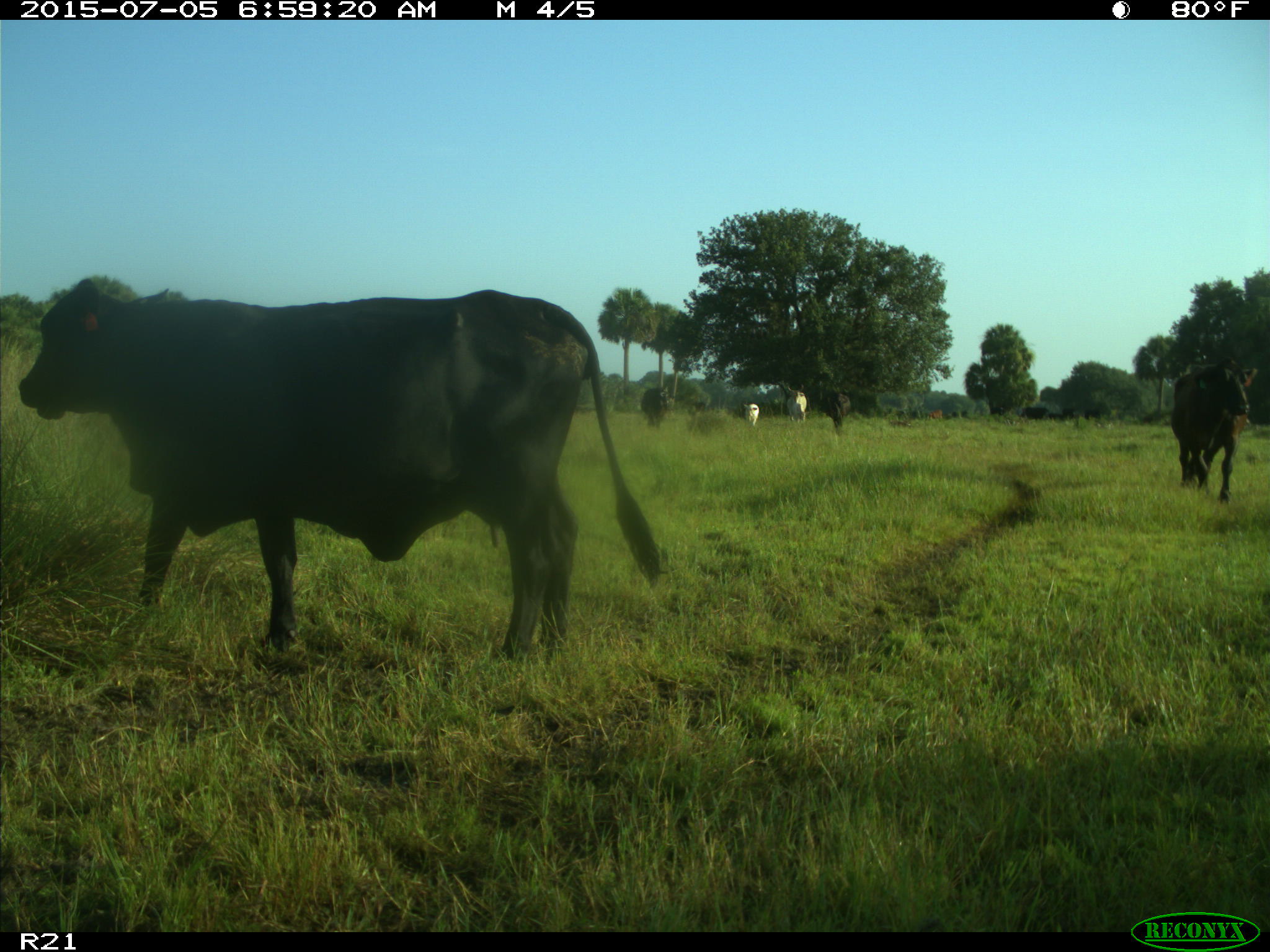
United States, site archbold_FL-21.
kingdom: Animalia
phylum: Chordata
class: Mammalia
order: Artiodactyla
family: Bovidae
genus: Bos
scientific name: Bos taurus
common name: domestic cow